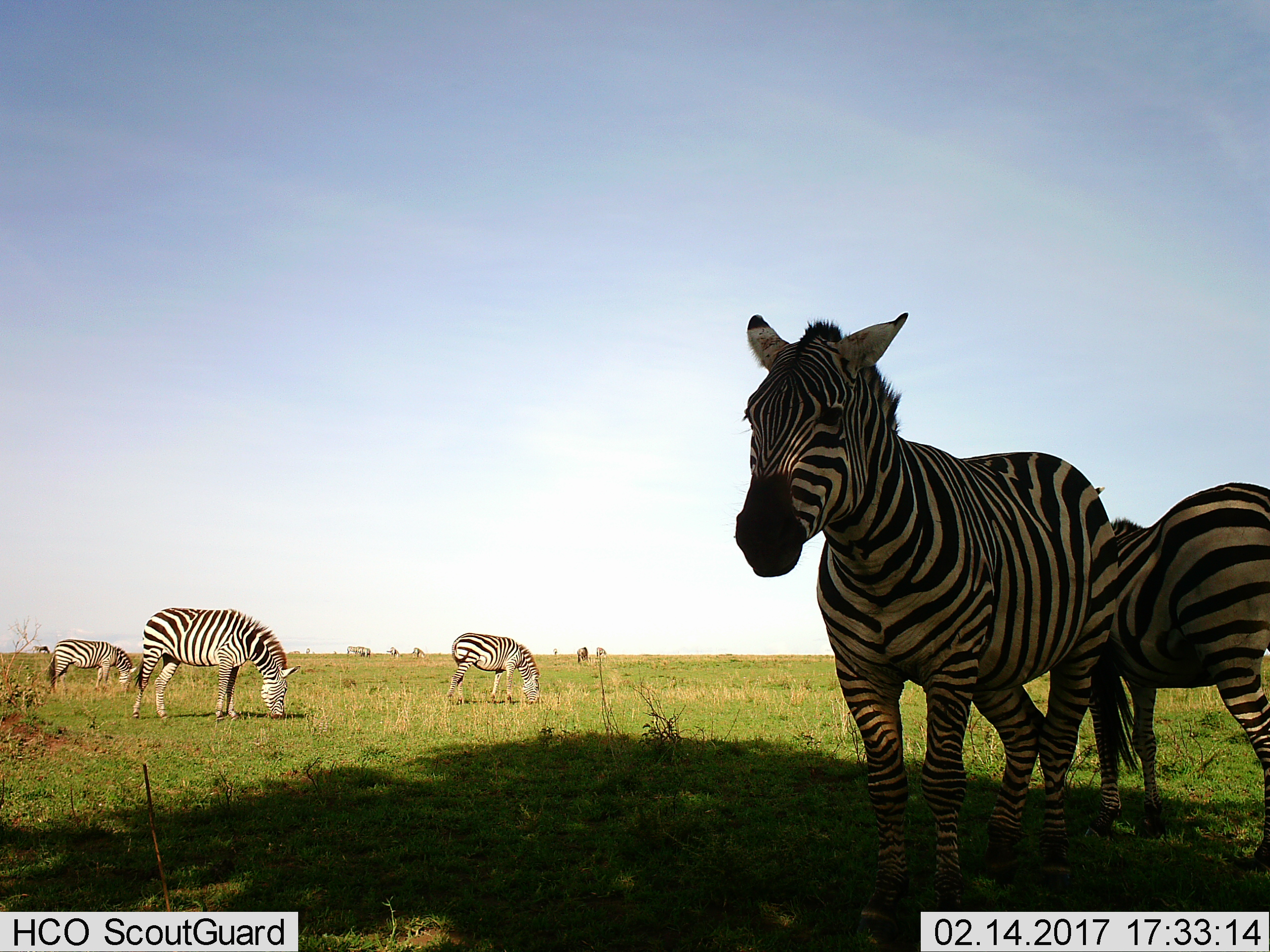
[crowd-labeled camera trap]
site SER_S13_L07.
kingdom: Animalia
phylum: Chordata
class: Mammalia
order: Perissodactyla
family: Equidae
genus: Equus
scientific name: Equus quagga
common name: plains zebra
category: zebraplains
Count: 10.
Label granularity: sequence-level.